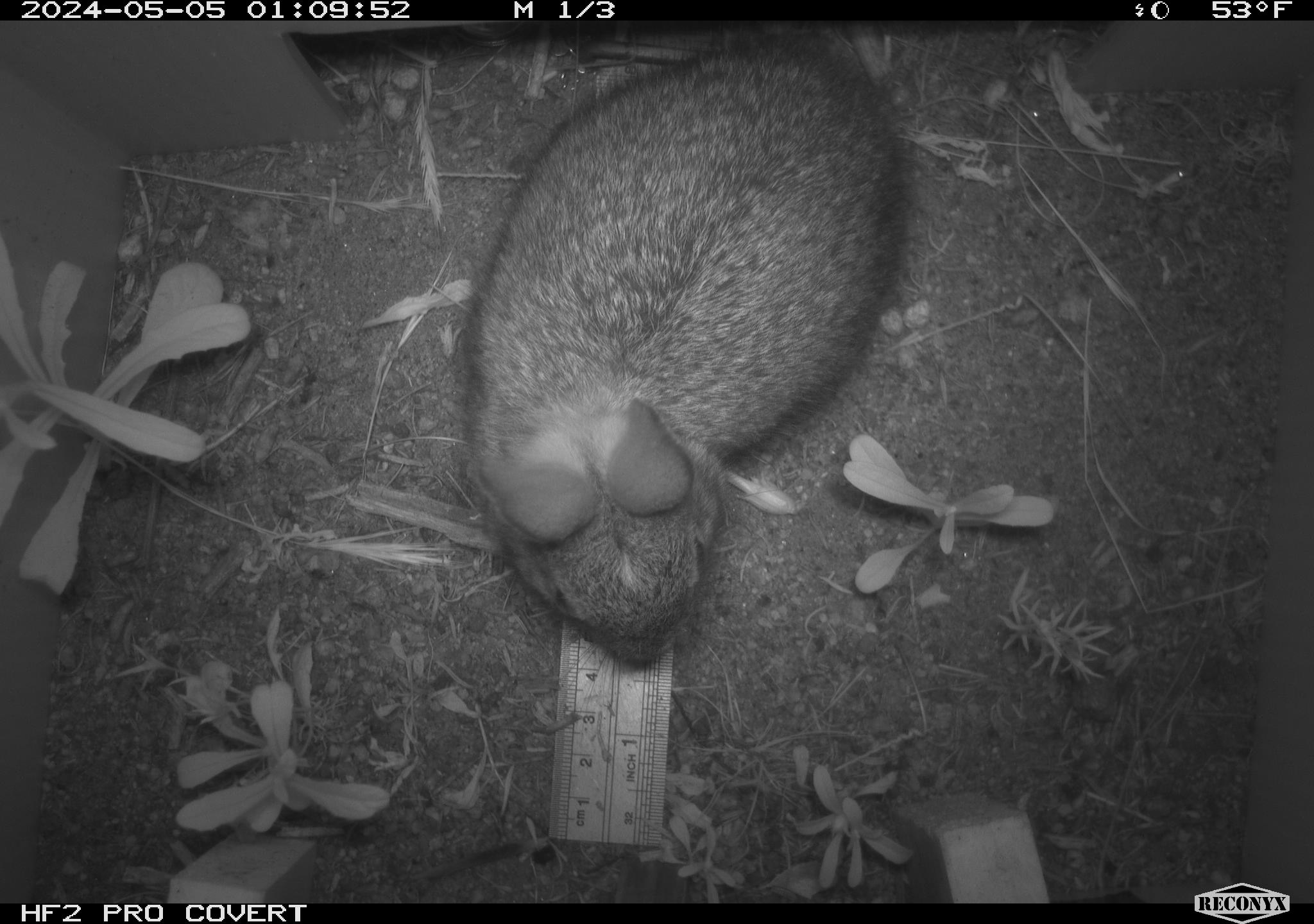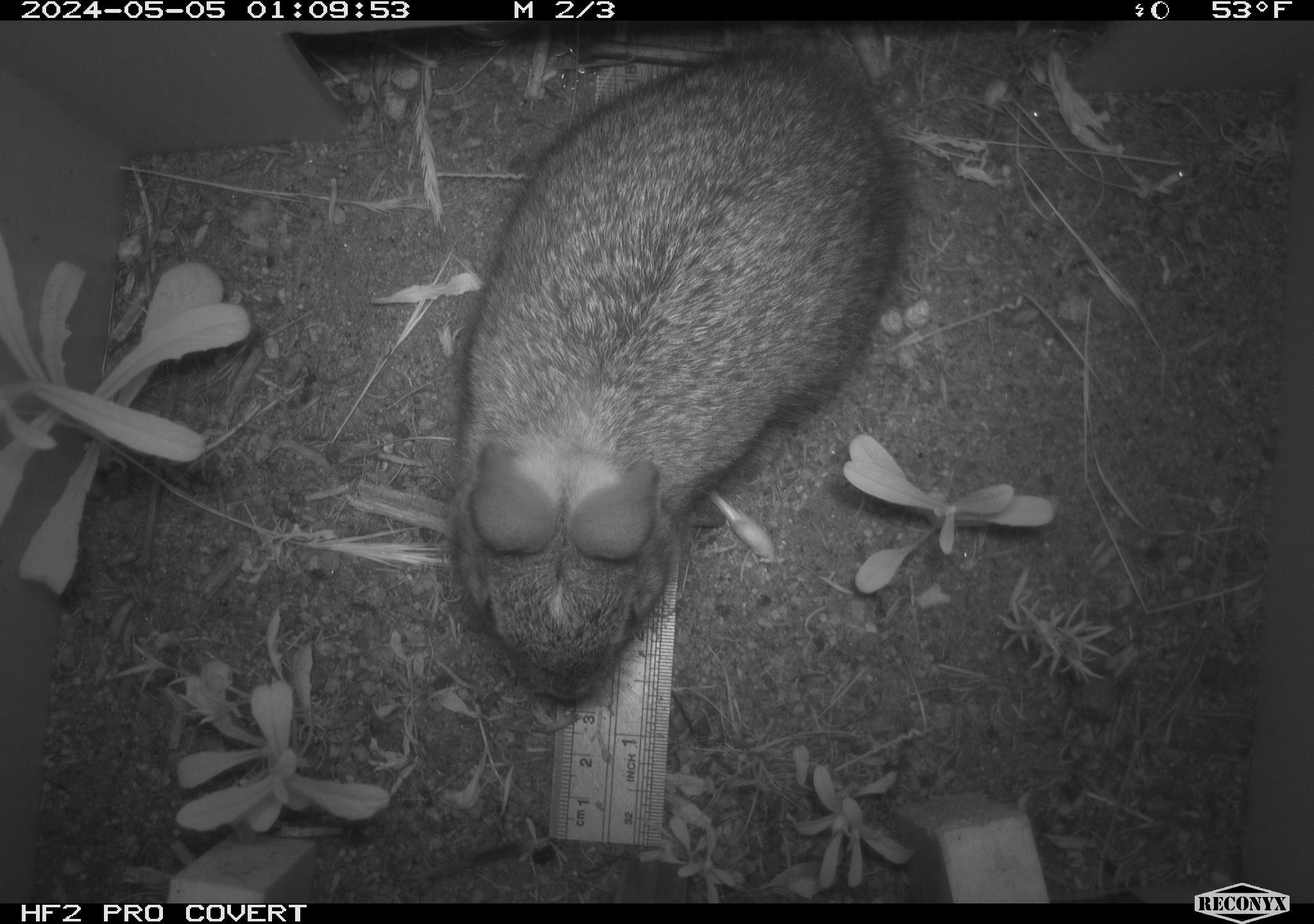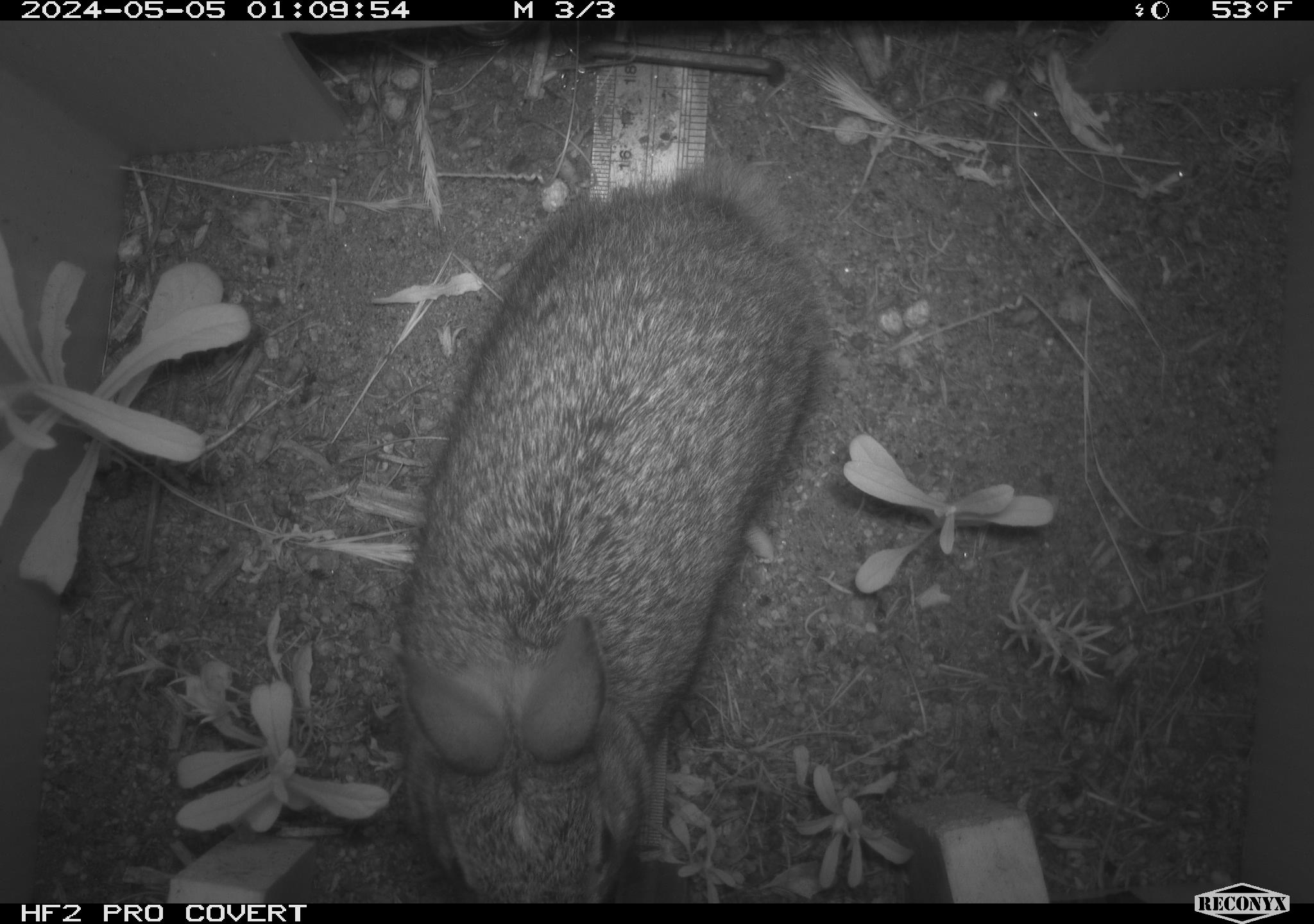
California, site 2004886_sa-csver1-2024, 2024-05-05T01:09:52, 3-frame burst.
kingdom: Animalia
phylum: Chordata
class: Mammalia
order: Lagomorpha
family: Leporidae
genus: Sylvilagus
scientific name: Sylvilagus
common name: cottontail rabbits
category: sylvilagus species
Sylvilagus species (cottontail rabbits) (Sylvilagus).